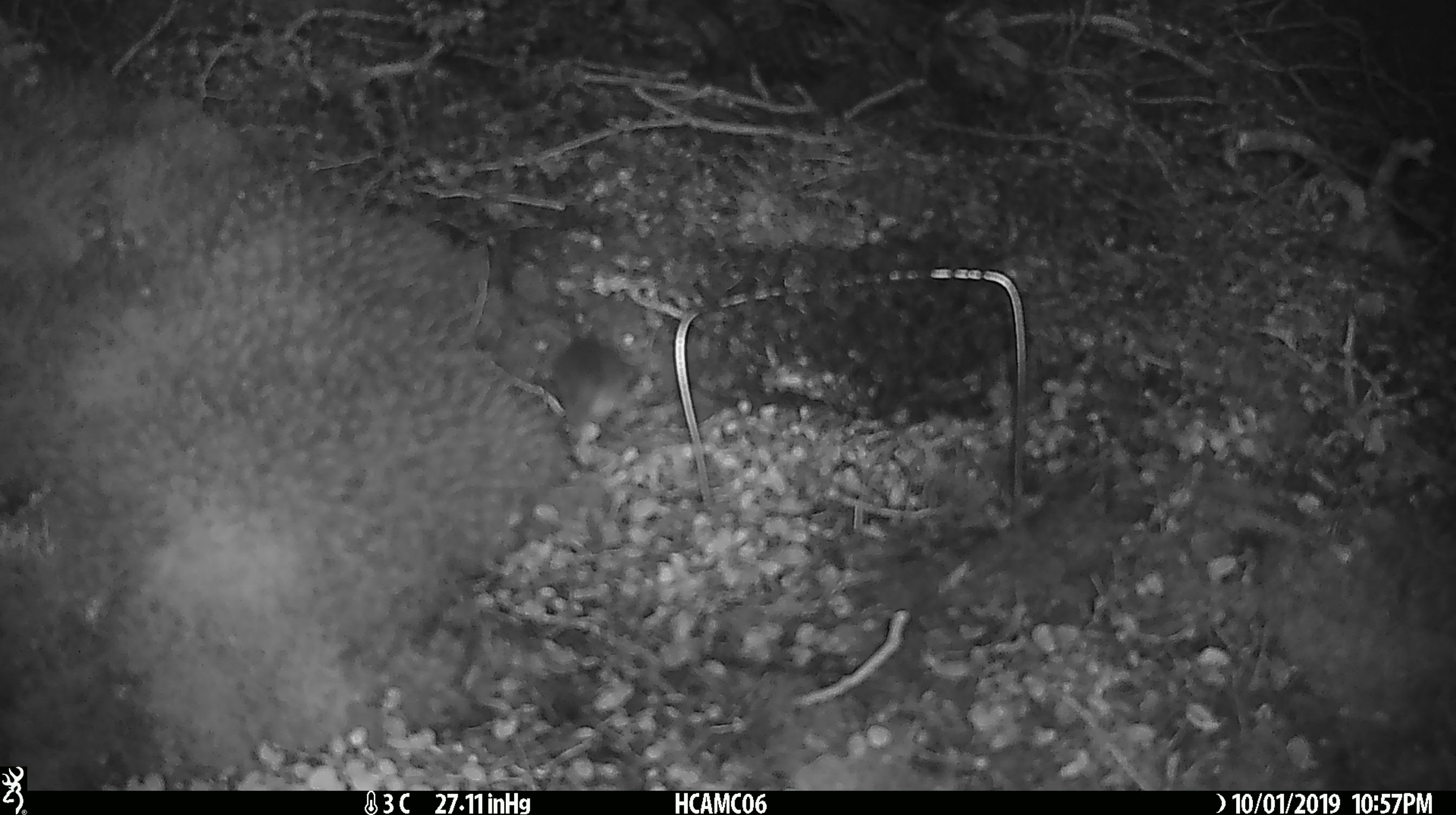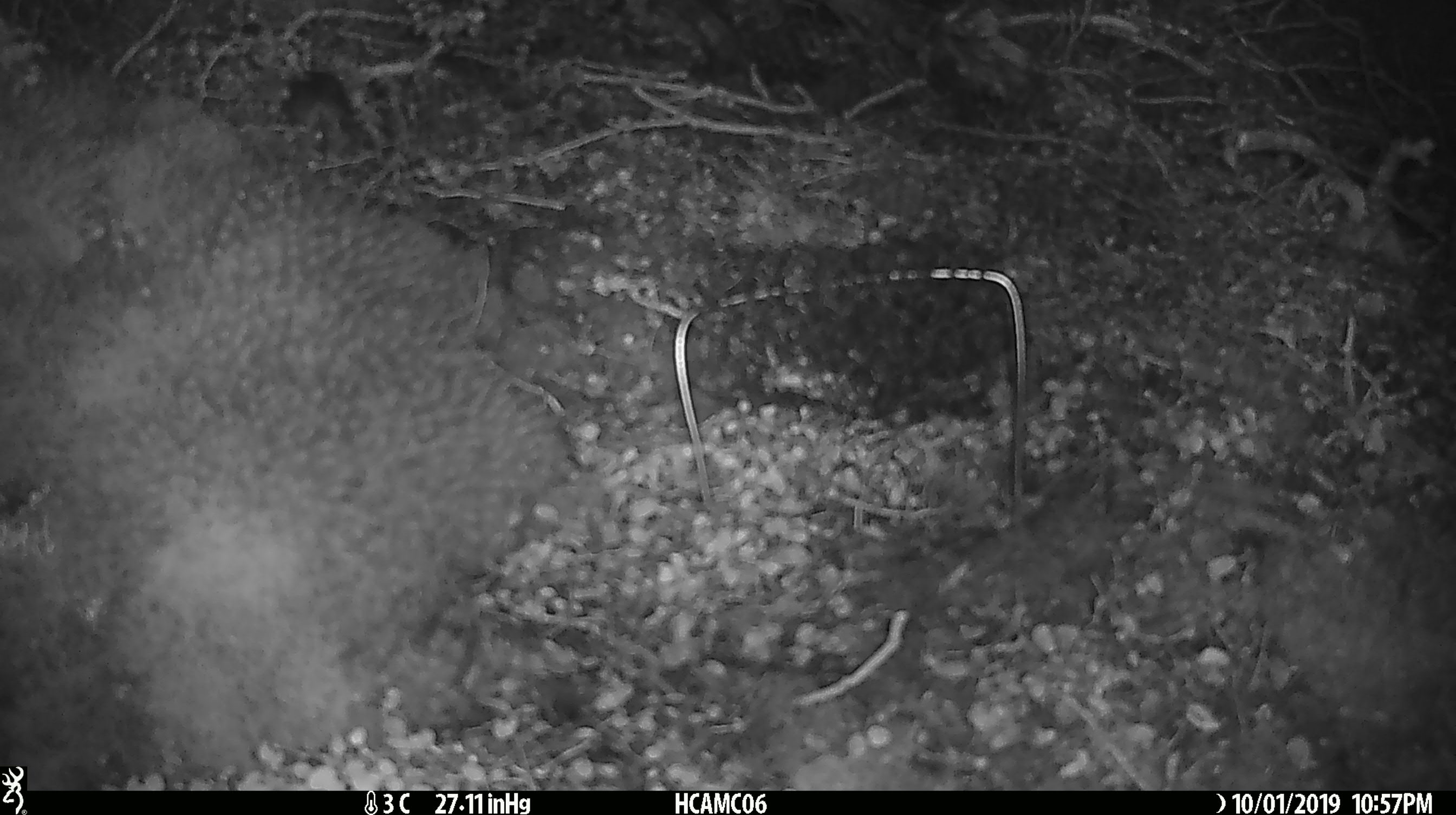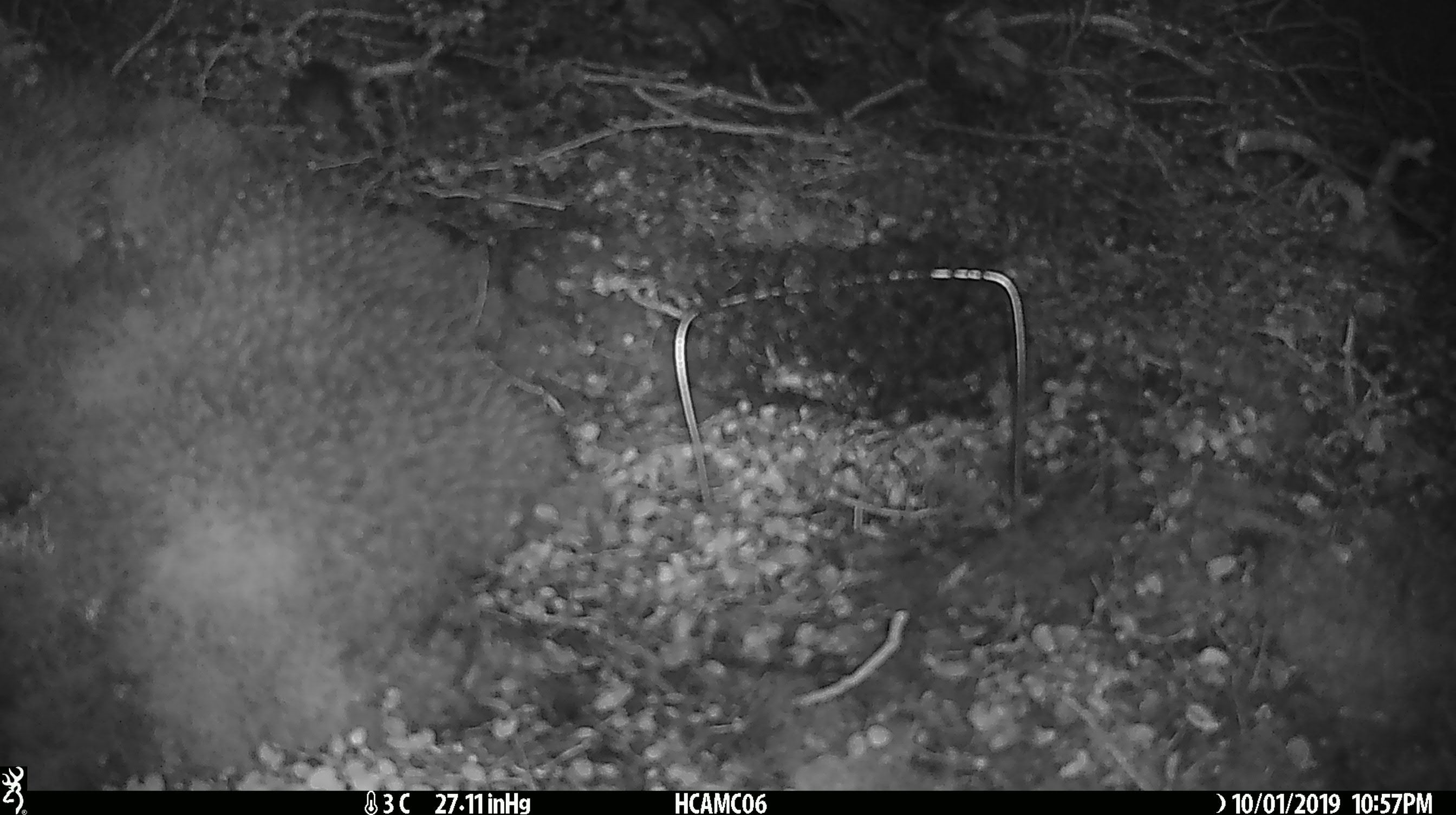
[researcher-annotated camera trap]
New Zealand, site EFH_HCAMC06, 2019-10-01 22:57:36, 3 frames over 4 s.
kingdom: Animalia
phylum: Chordata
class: Mammalia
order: Rodentia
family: Muridae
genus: Mus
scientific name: Mus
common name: mouse